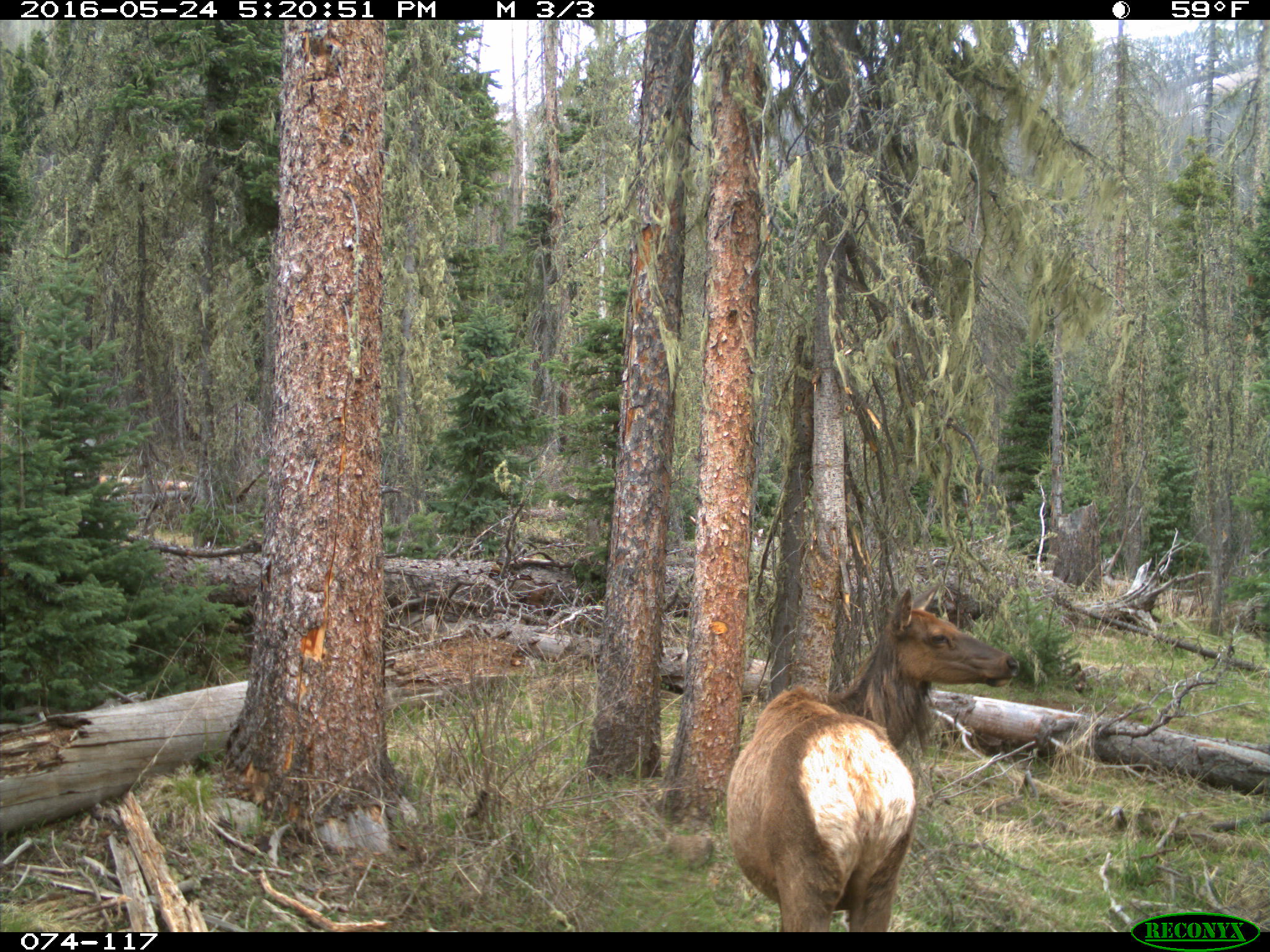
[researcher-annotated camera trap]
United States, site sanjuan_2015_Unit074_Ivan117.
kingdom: Animalia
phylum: Chordata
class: Mammalia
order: Artiodactyla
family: Cervidae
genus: Cervus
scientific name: Cervus elaphus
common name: red deer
Cervus elaphus (red deer).